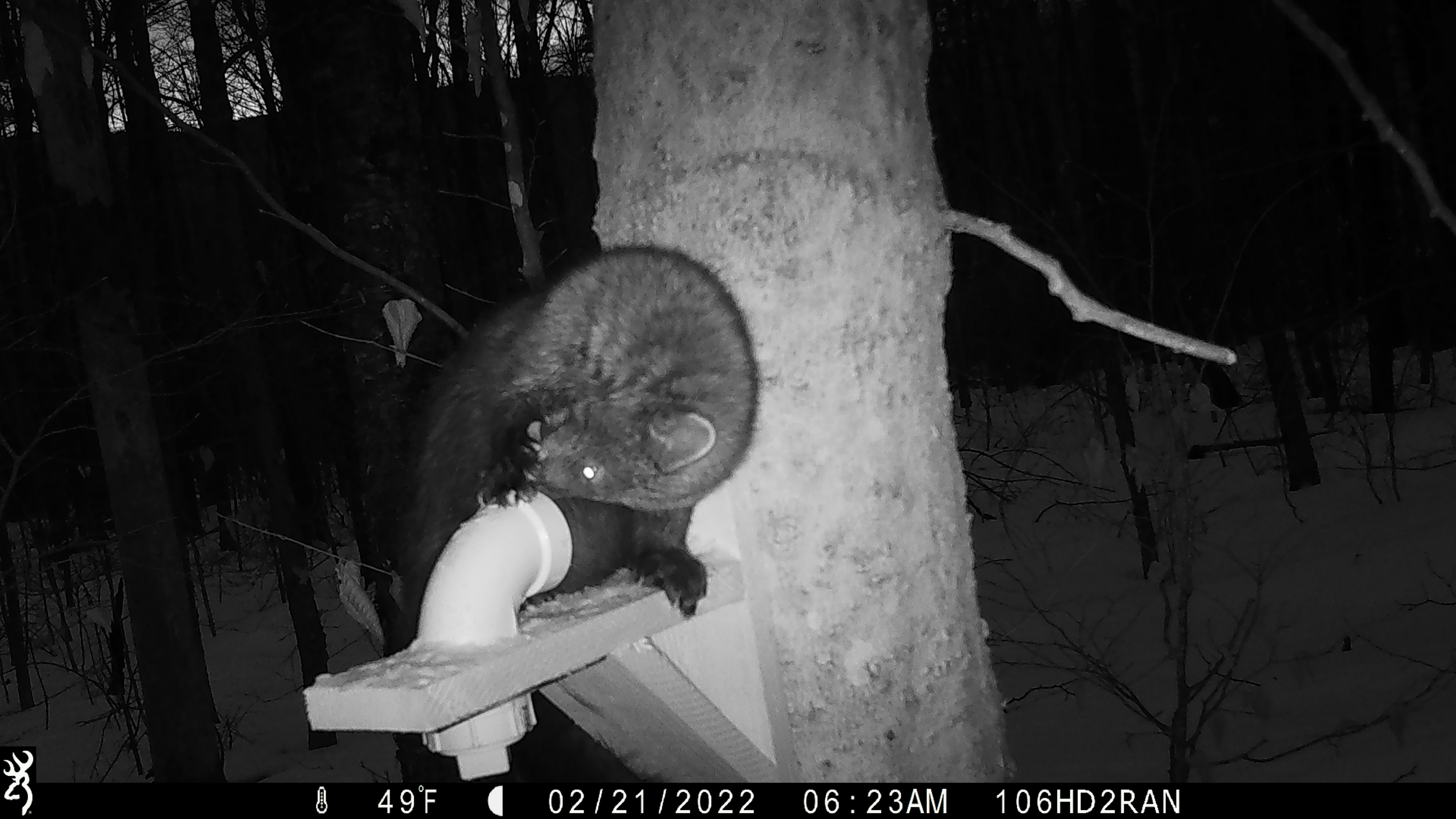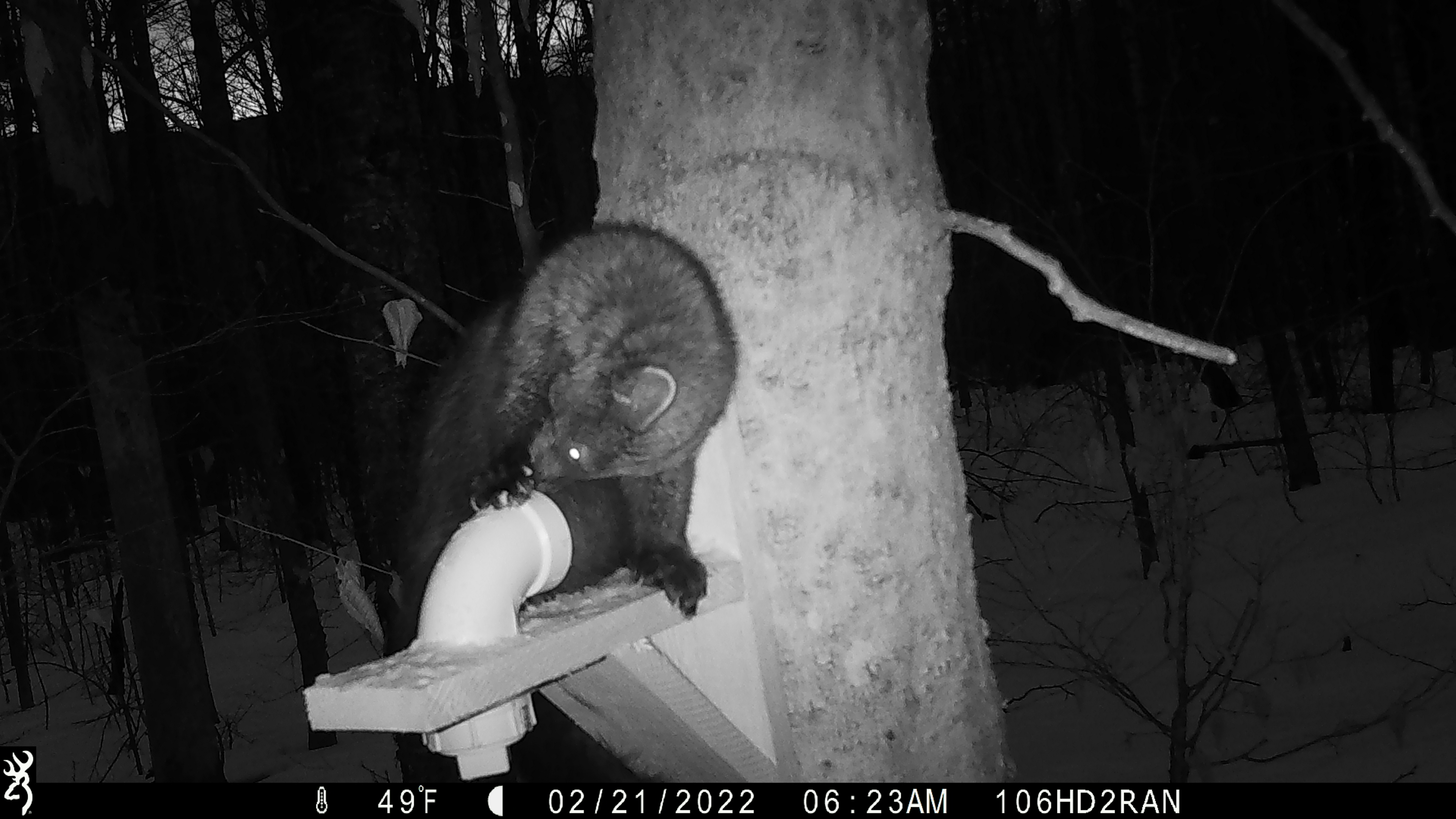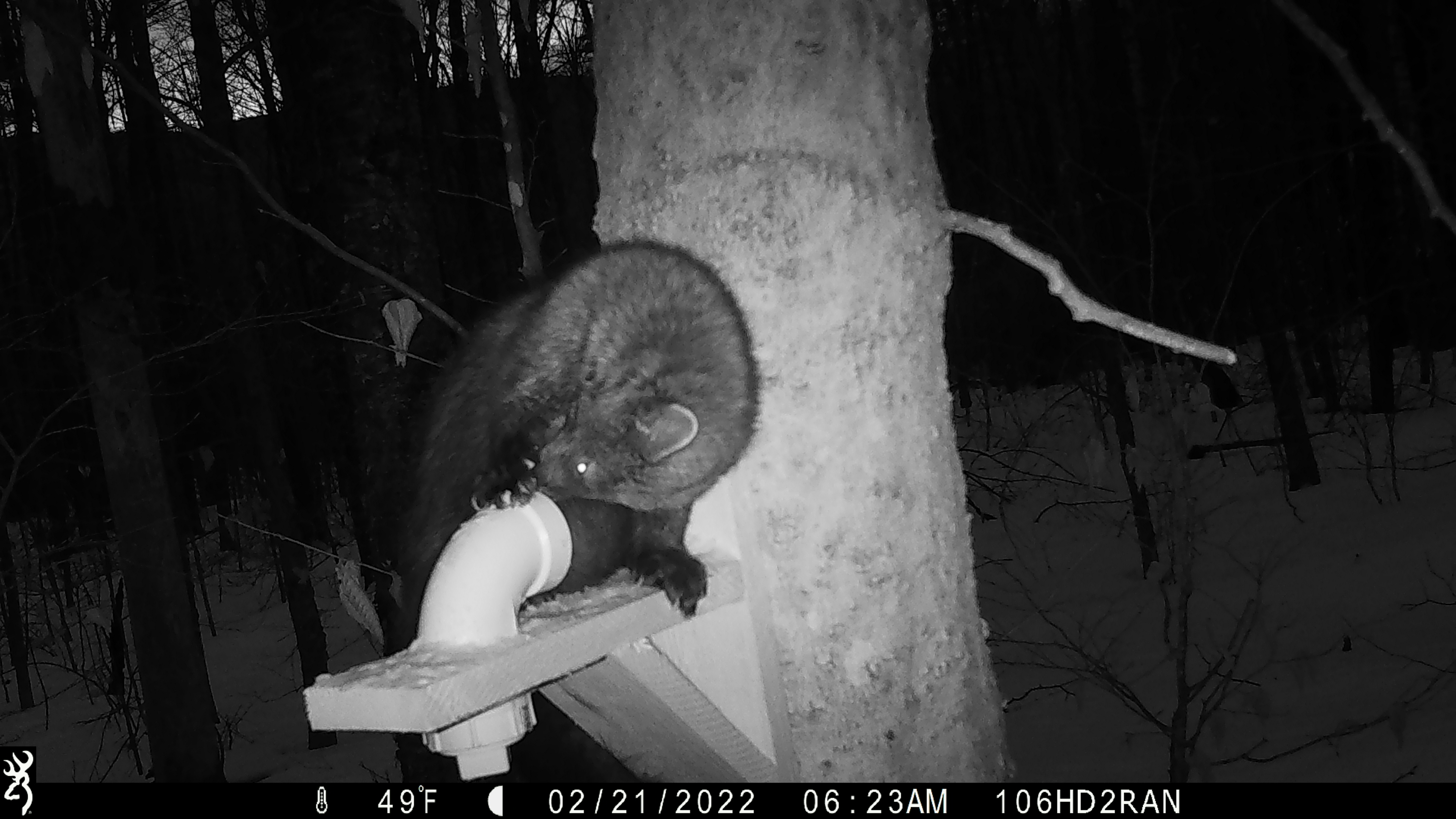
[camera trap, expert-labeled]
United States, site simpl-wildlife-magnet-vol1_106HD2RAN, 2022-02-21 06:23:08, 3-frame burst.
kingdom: Animalia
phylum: Chordata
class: Mammalia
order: Carnivora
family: Mustelidae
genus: Pekania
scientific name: Pekania pennanti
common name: fisher